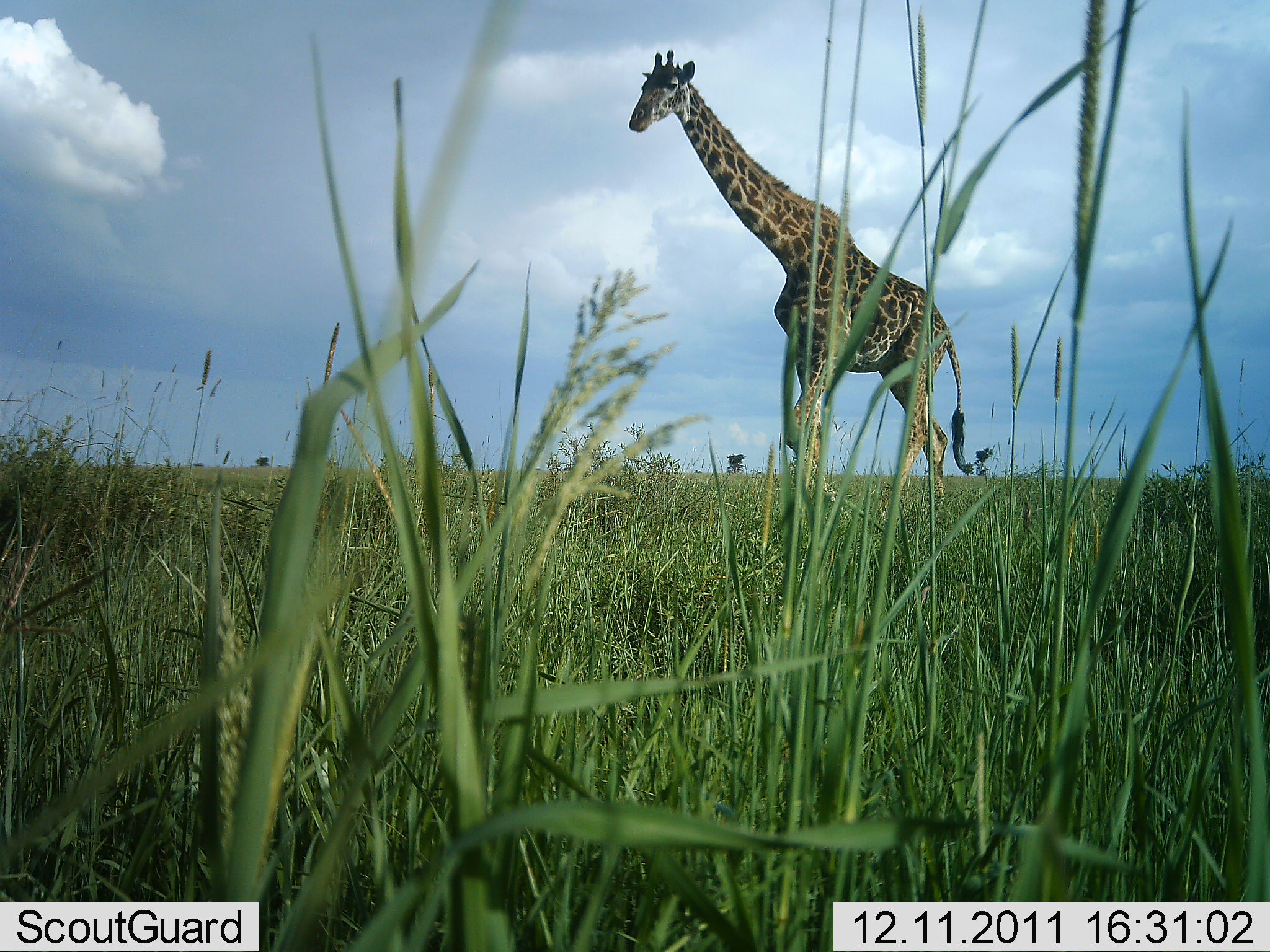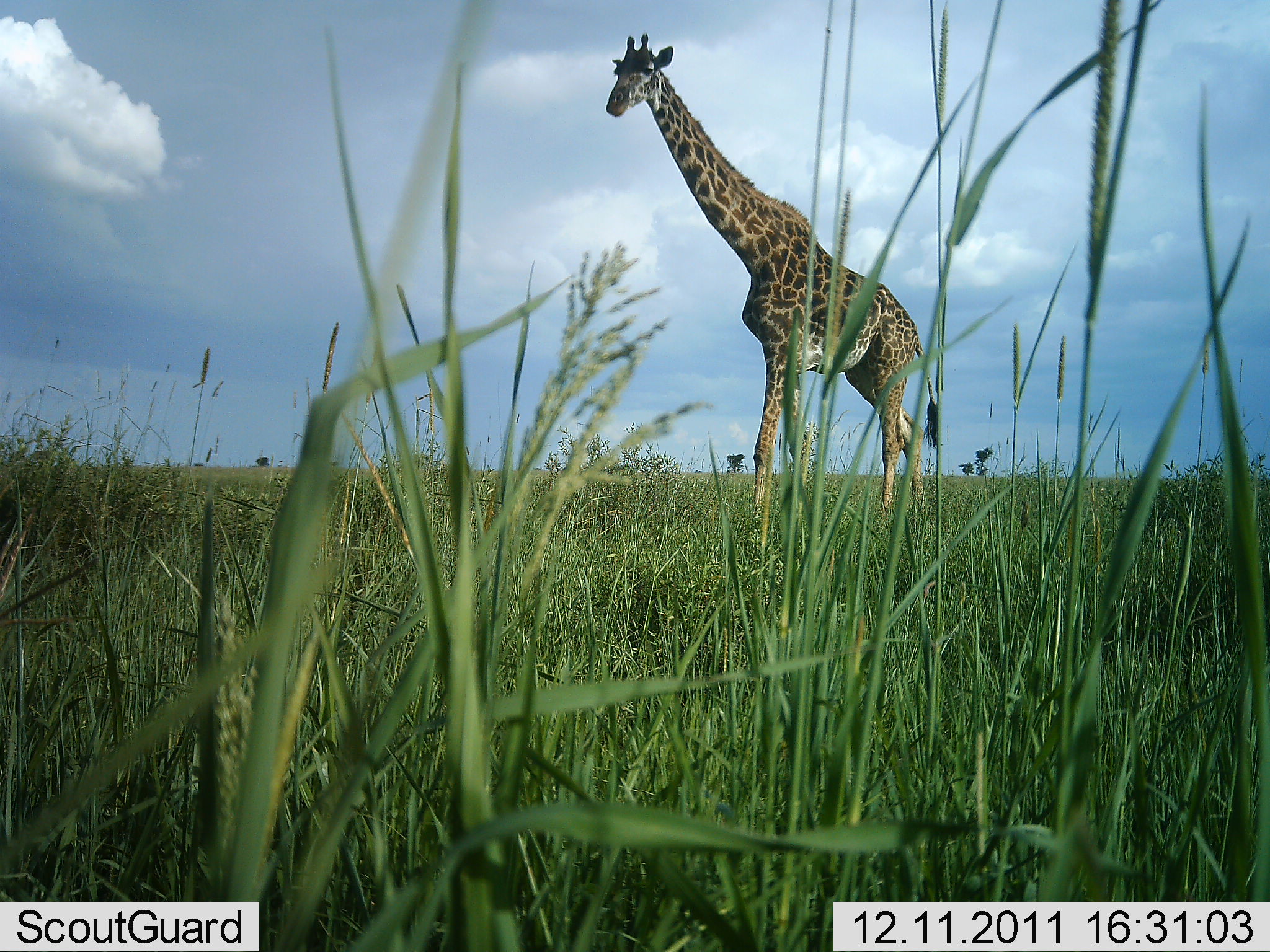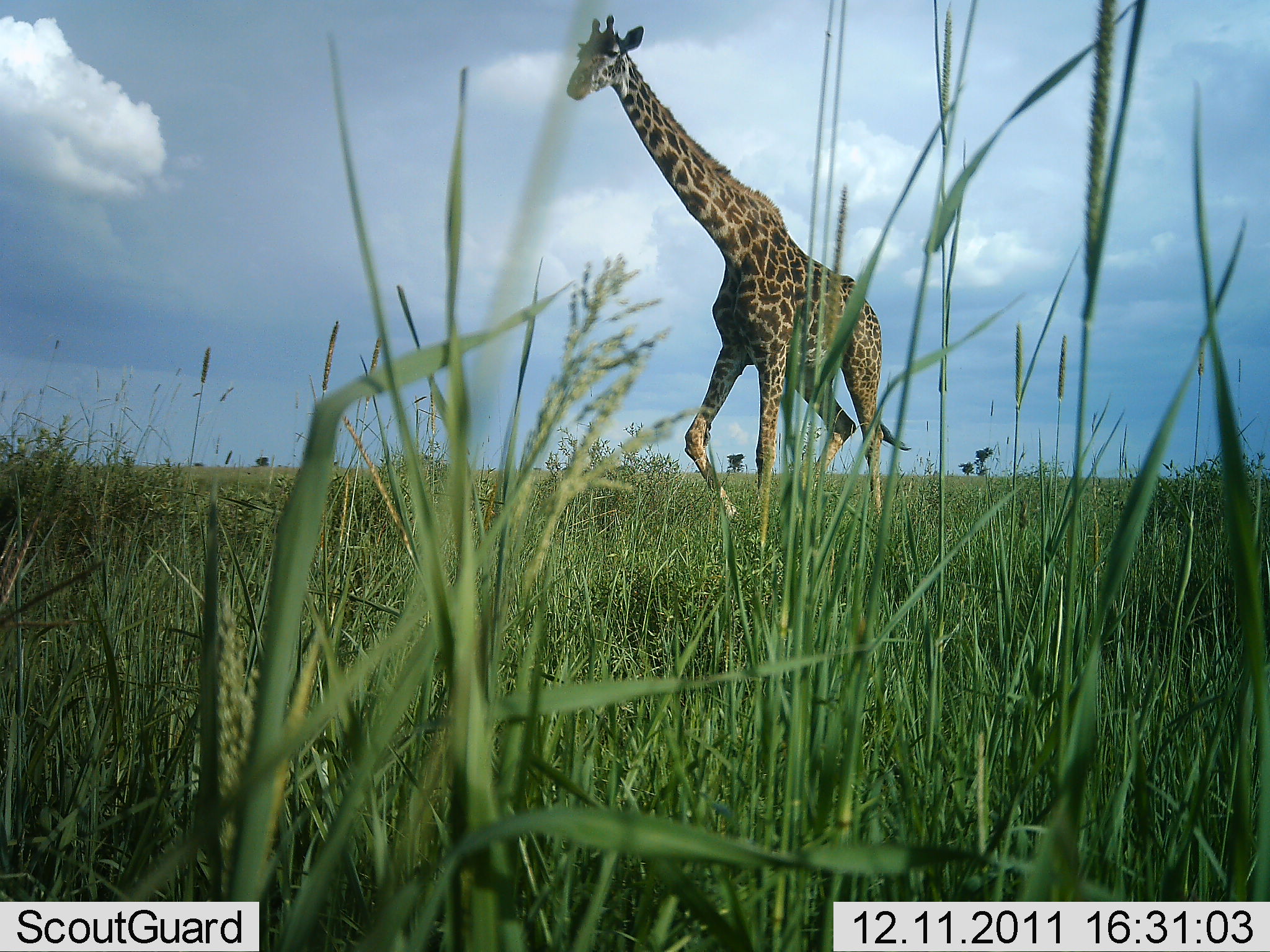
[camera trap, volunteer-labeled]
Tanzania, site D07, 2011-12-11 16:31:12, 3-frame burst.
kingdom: Animalia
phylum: Chordata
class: Mammalia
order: Artiodactyla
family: Giraffidae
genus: Giraffa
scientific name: Giraffa camelopardalis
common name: giraffe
Giraffe (Giraffa camelopardalis), count 1. Behavior (volunteer vote fractions): standing 0%, resting 0%, moving 100%, interacting 0%. Young present (vote fraction): 0%. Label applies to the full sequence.